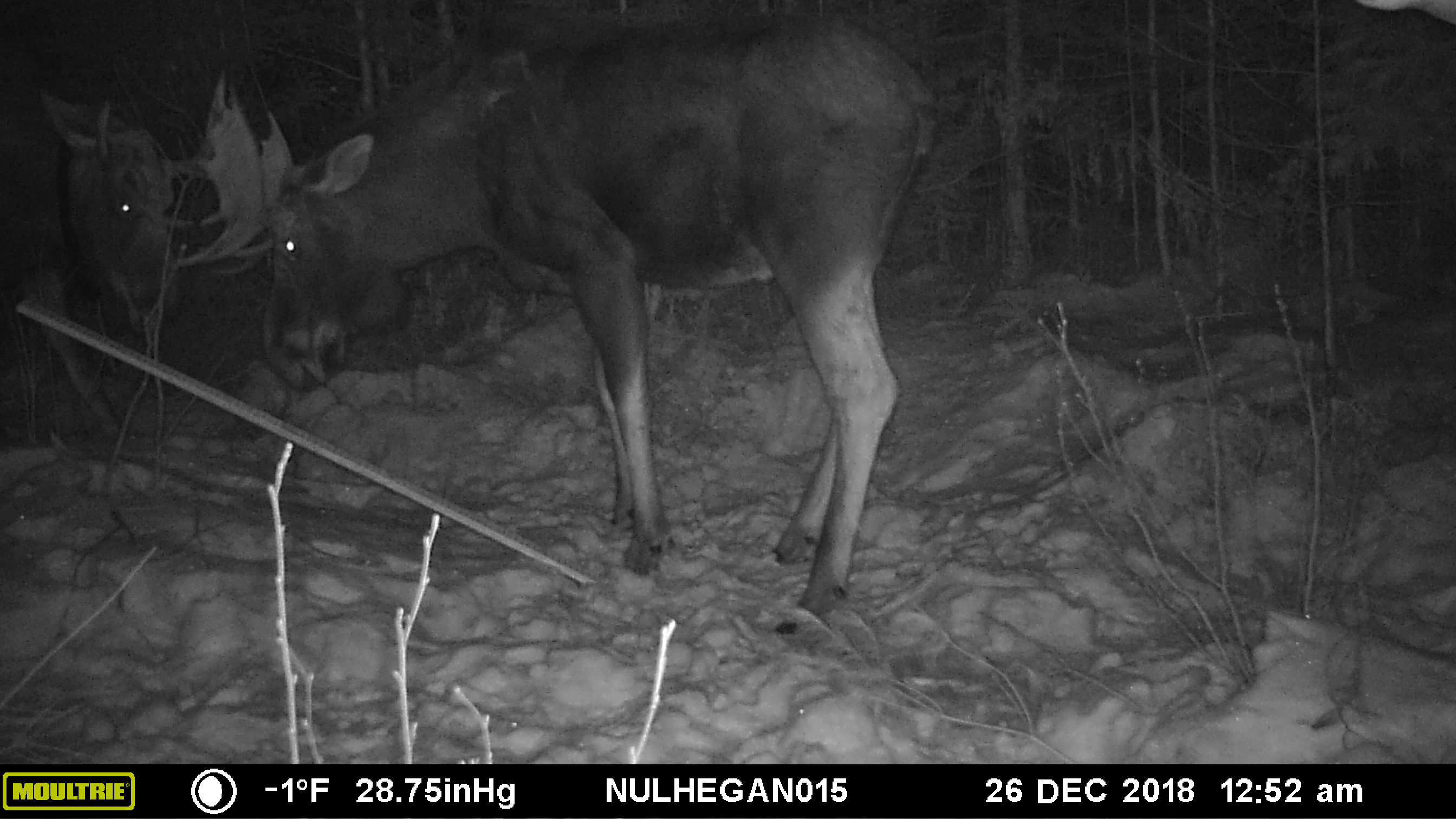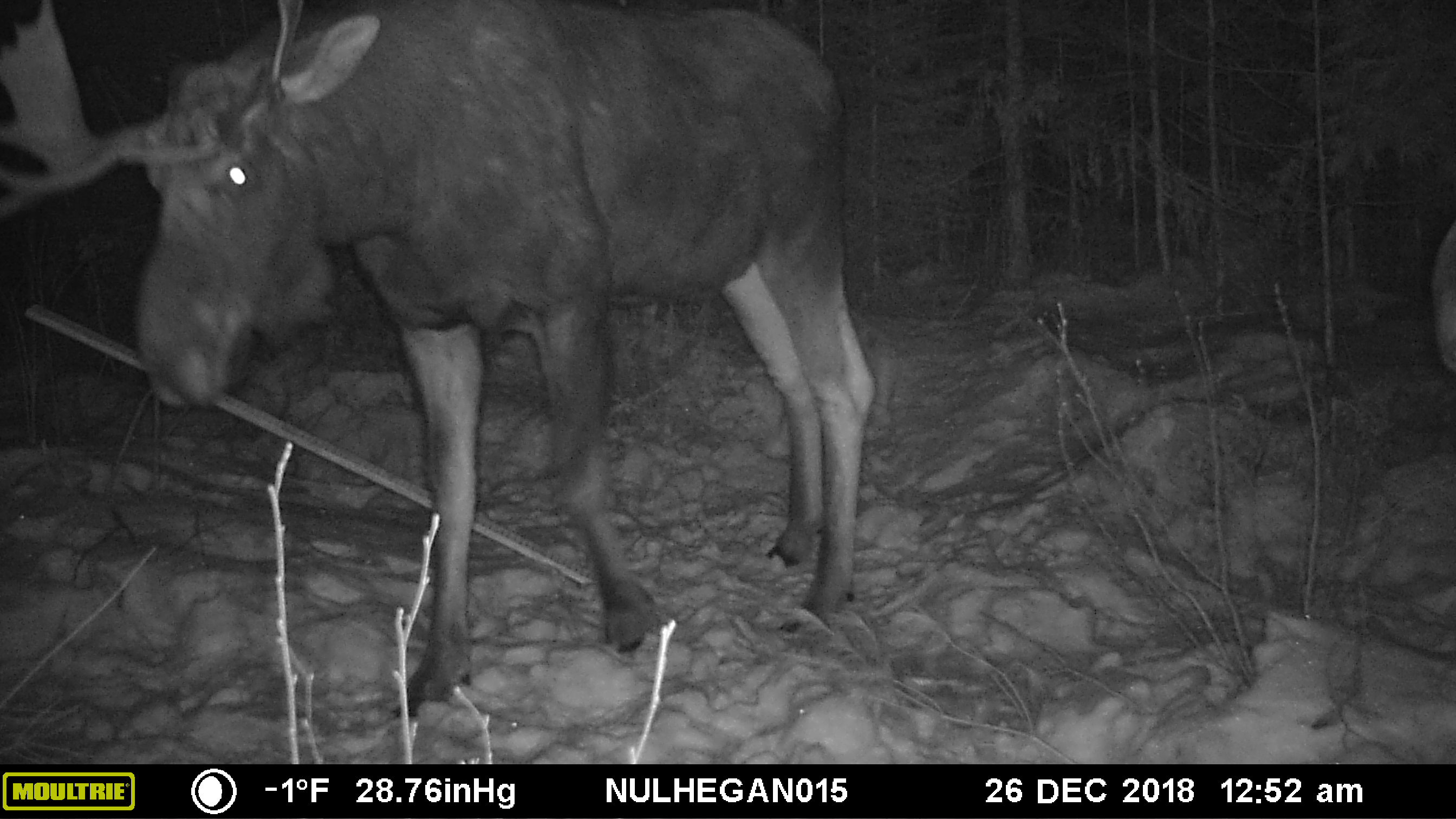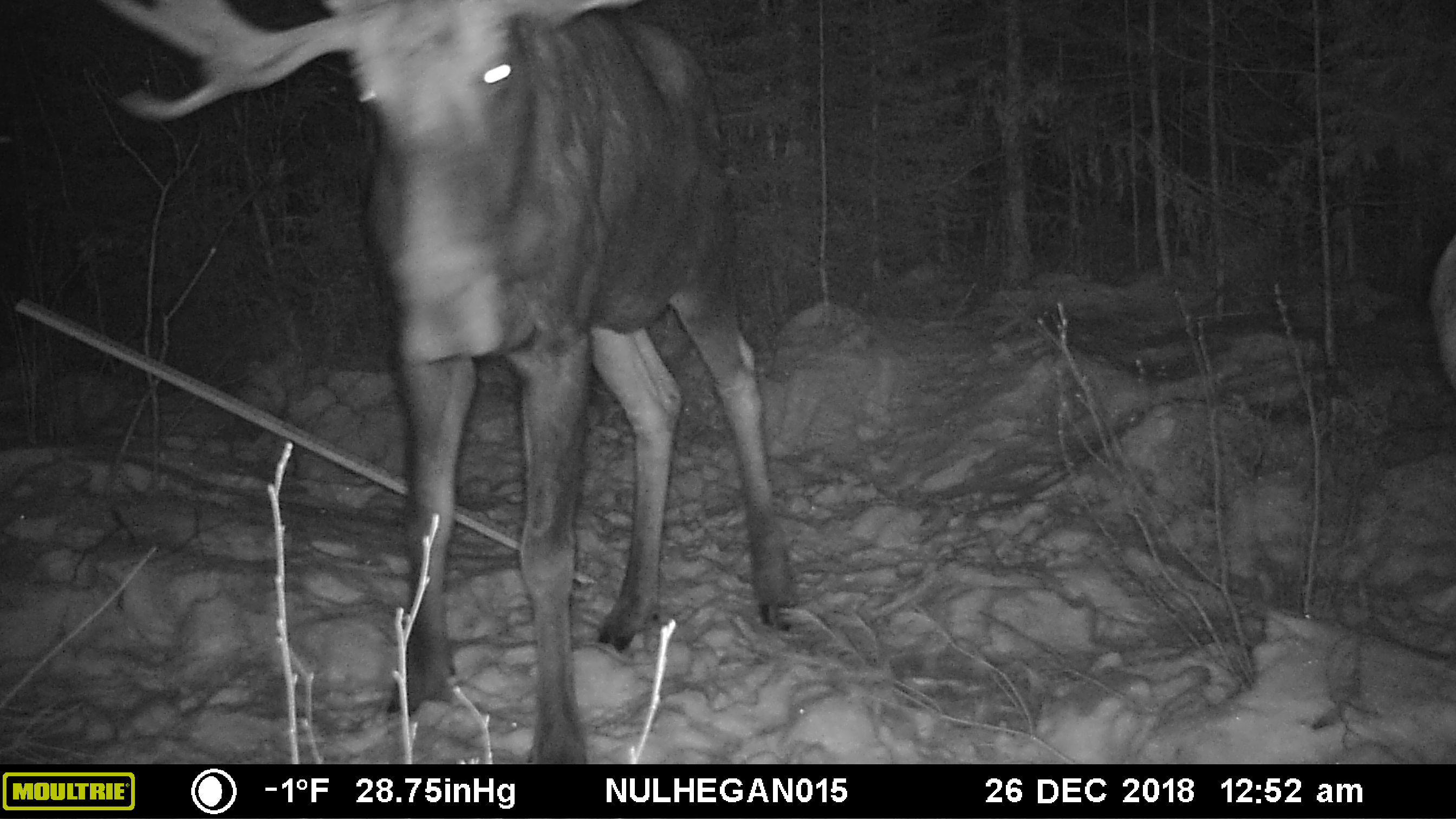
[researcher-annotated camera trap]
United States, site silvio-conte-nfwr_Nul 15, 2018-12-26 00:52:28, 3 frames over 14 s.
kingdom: Animalia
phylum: Chordata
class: Mammalia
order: Artiodactyla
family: Cervidae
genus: Alces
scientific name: Alces alces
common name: moose